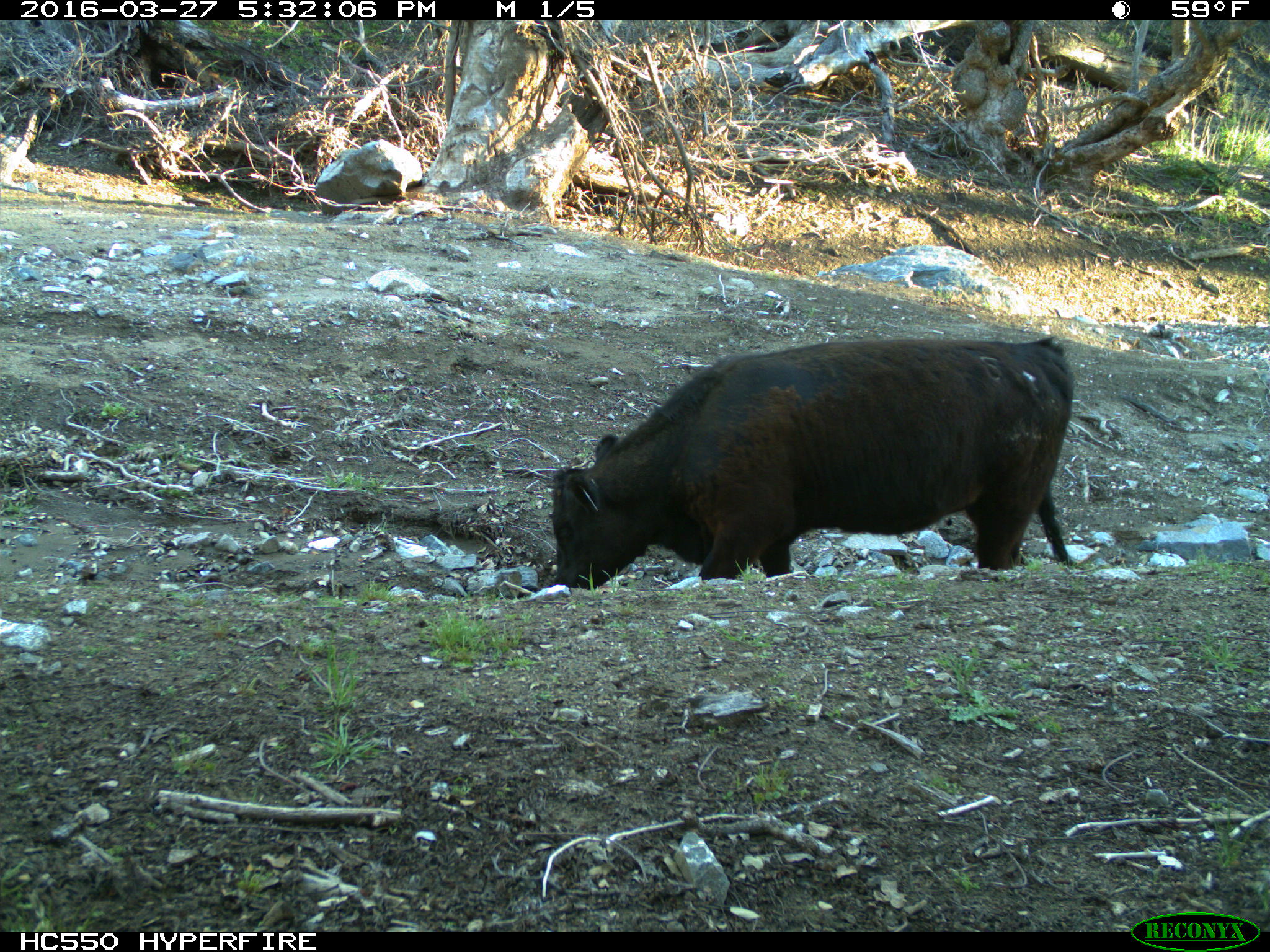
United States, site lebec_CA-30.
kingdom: Animalia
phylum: Chordata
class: Mammalia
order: Artiodactyla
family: Bovidae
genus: Bos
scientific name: Bos taurus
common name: domestic cow